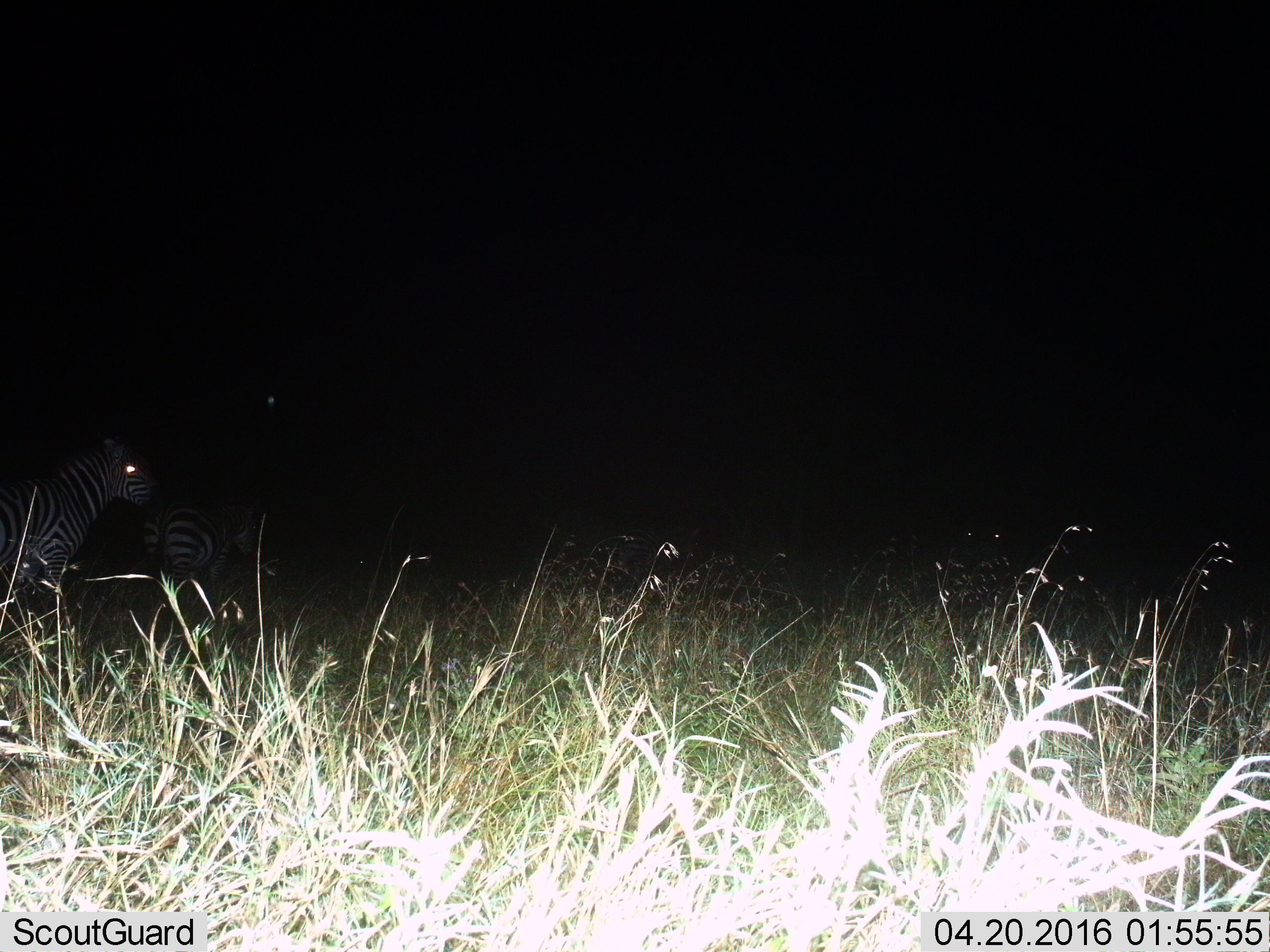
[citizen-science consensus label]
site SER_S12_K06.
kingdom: Animalia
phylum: Chordata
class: Mammalia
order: Perissodactyla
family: Equidae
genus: Equus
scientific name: Equus quagga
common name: plains zebra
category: zebraplains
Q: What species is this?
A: Zebraplains (plains zebra) (Equus quagga).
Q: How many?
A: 2.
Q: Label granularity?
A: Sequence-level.